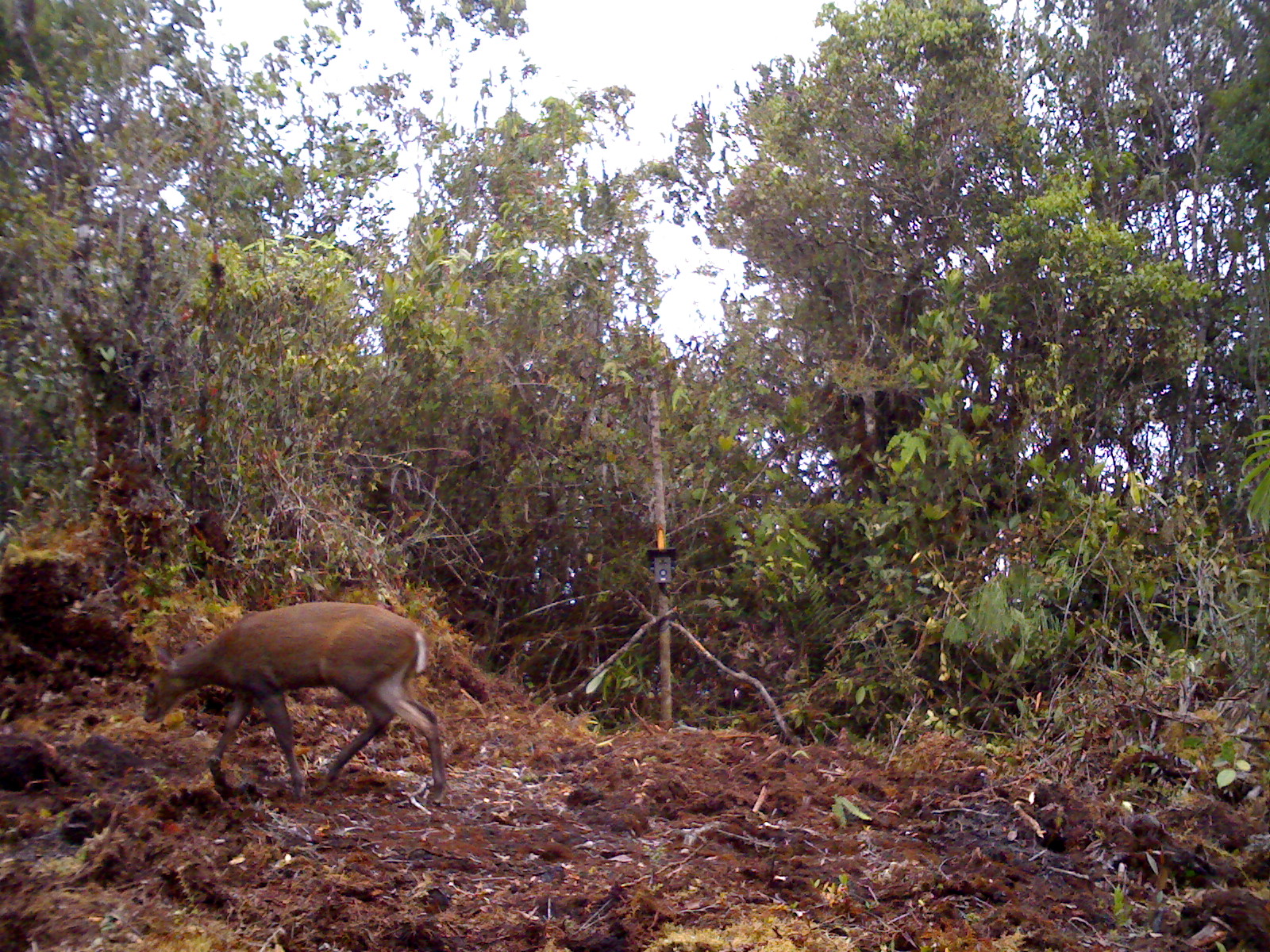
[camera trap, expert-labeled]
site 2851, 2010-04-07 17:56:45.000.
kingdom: Animalia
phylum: Chordata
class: Mammalia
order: Artiodactyla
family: Cervidae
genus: Muntiacus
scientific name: Muntiacus muntjak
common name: southern red muntjac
Muntiacus muntjak (southern red muntjac), count 1.